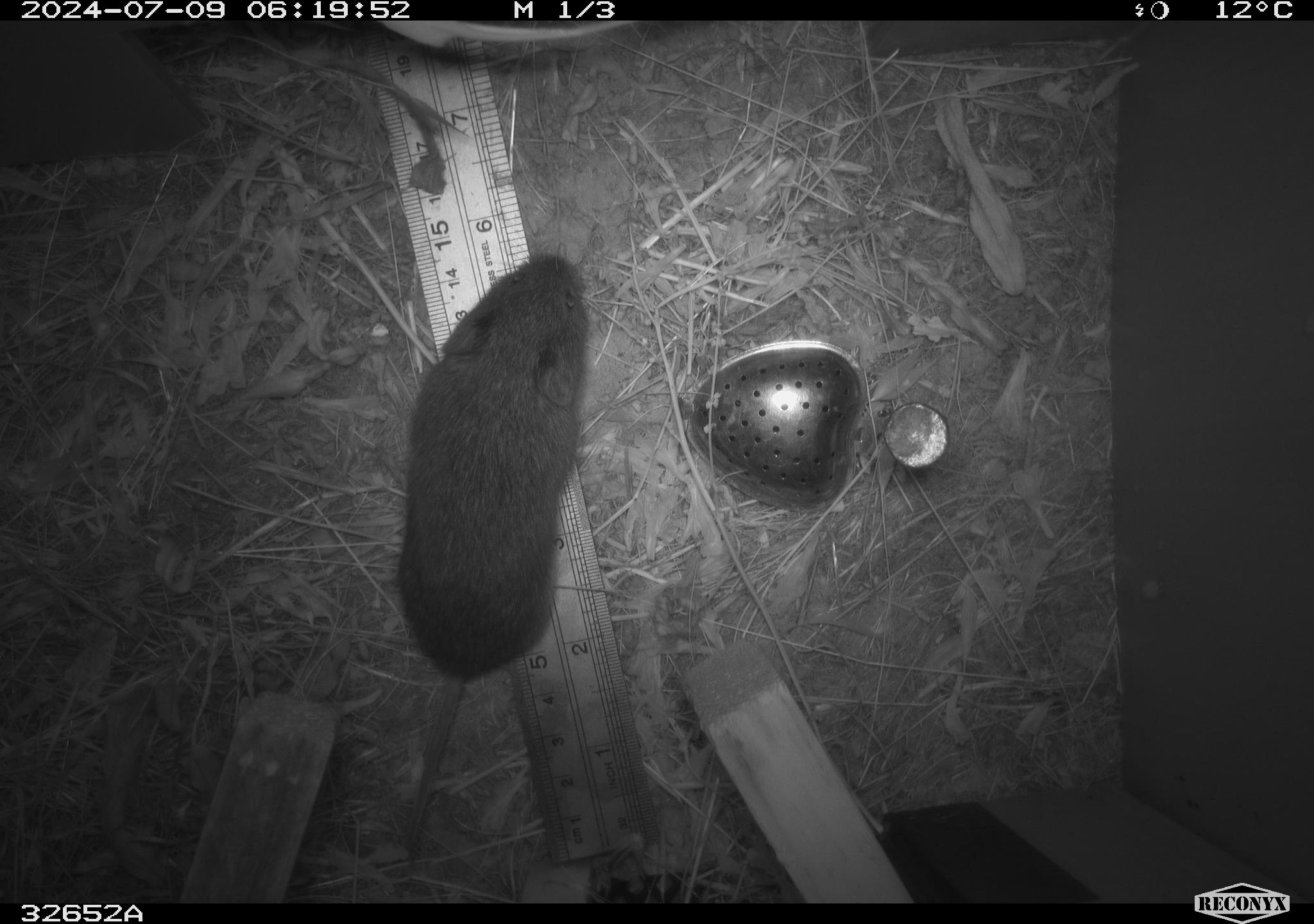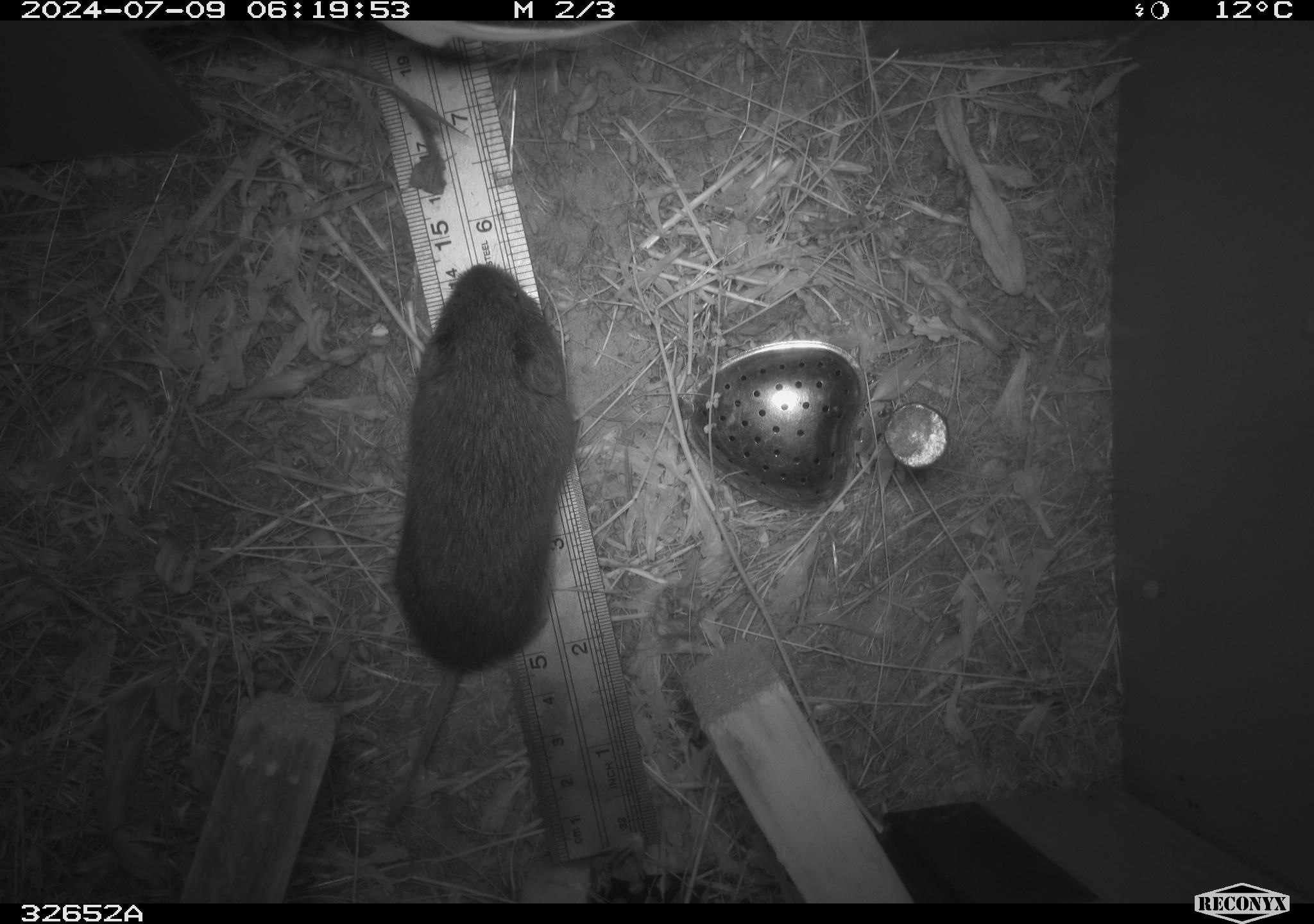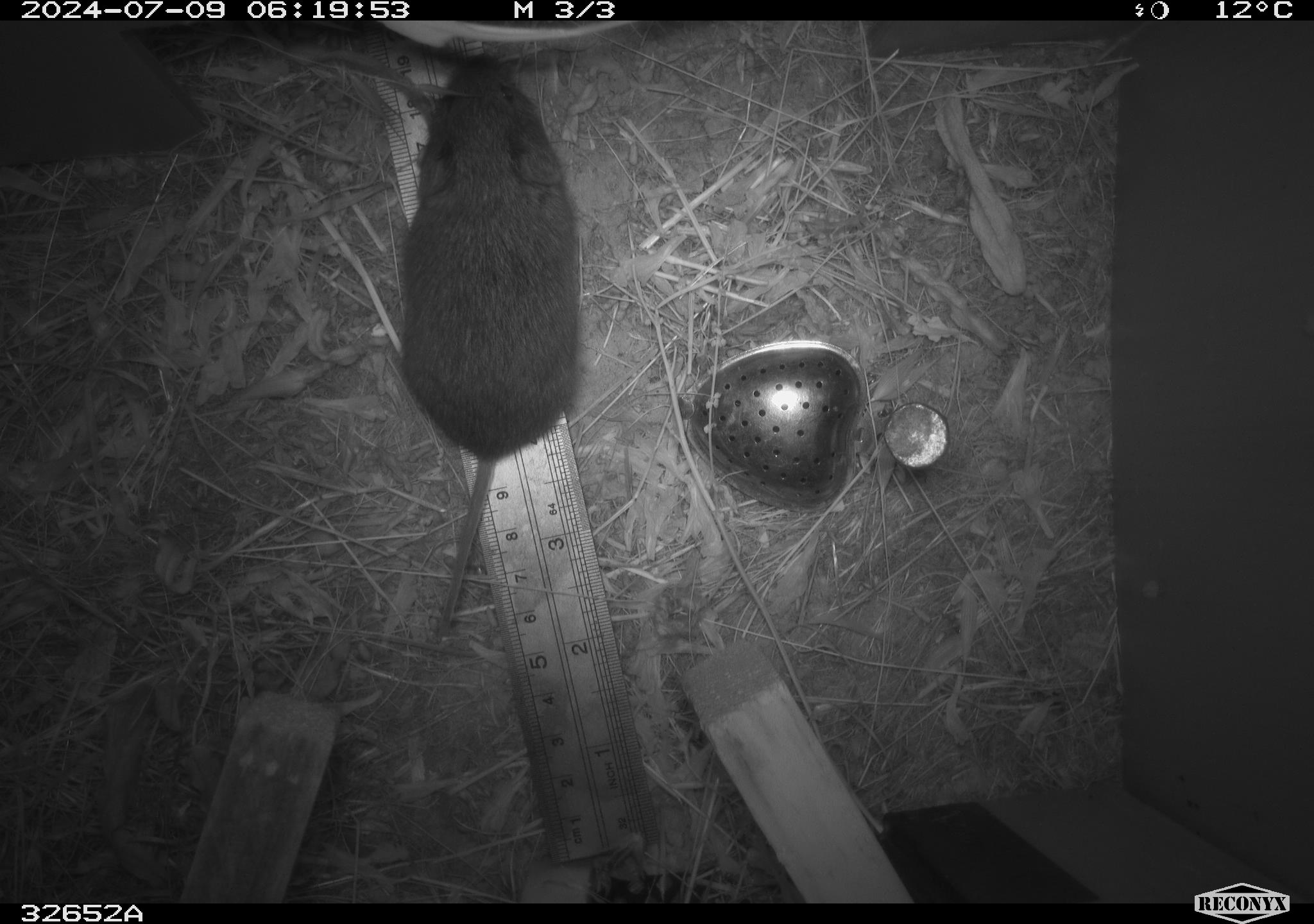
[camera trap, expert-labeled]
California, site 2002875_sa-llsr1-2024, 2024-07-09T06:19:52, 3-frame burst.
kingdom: Animalia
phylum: Chordata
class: Mammalia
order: Rodentia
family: Cricetidae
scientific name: Arvicolinae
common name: voles, lemmings, and muskrats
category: arvicolinae subfamily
Arvicolinae subfamily (voles, lemmings, and muskrats) (Arvicolinae).